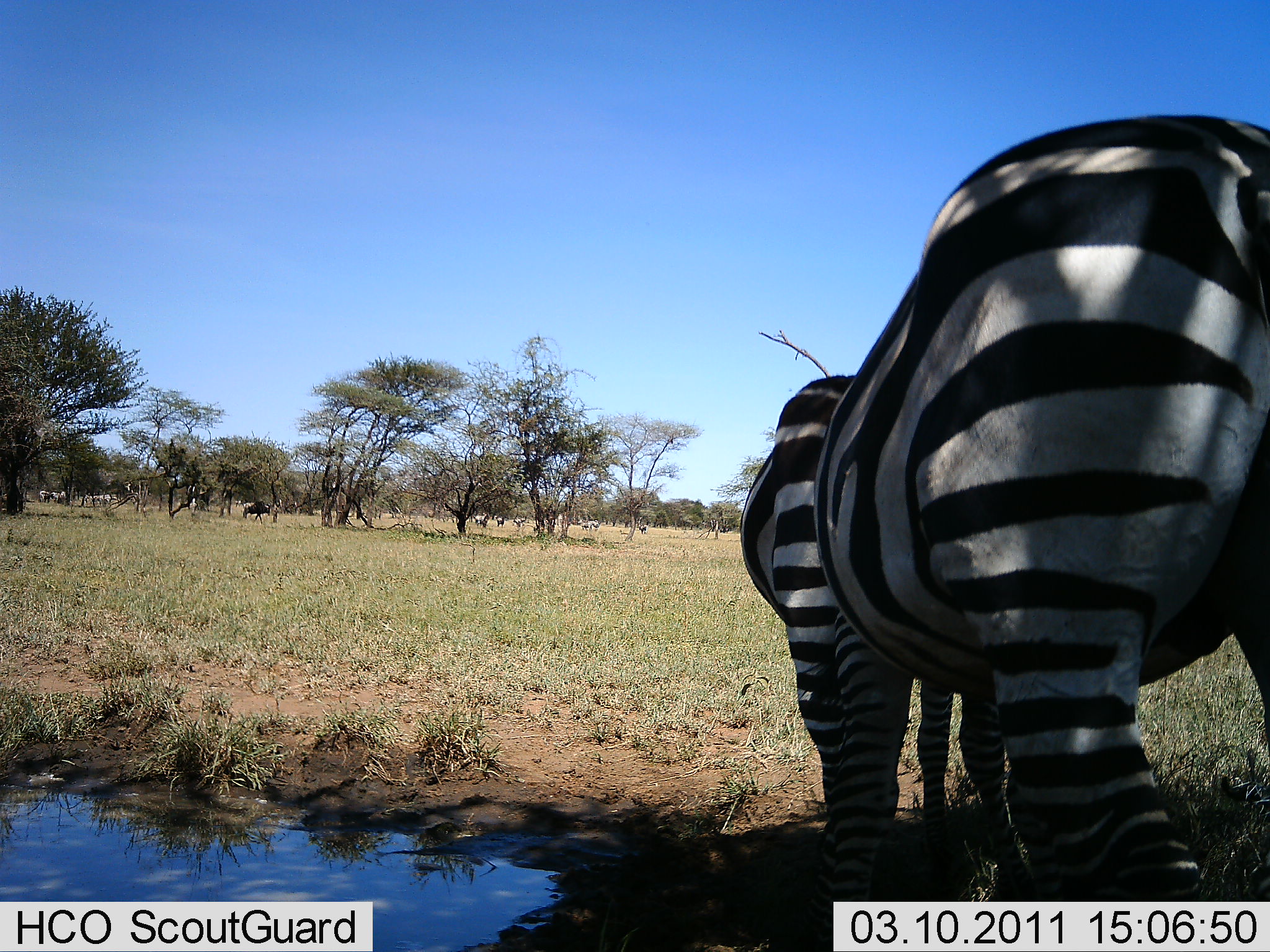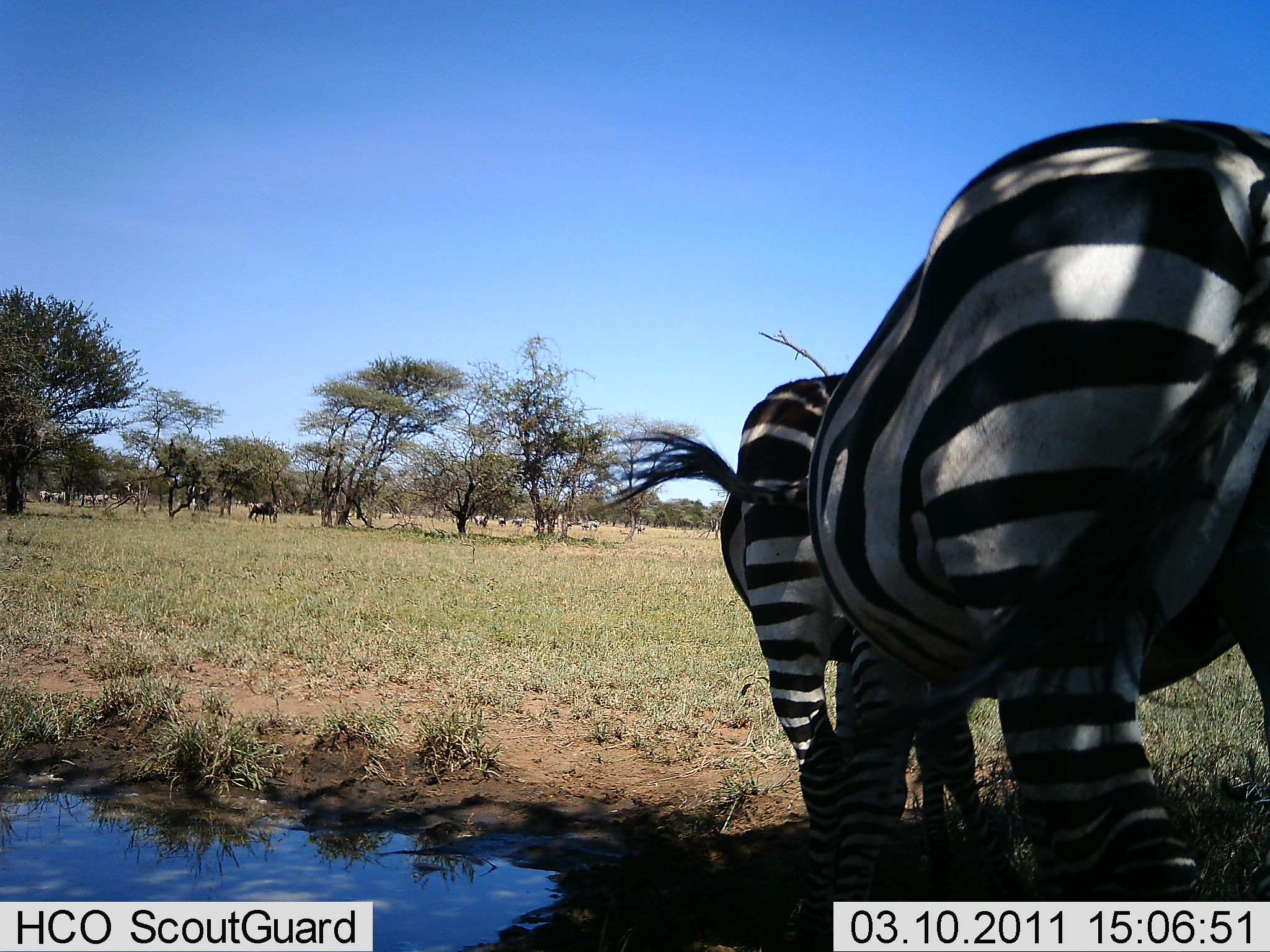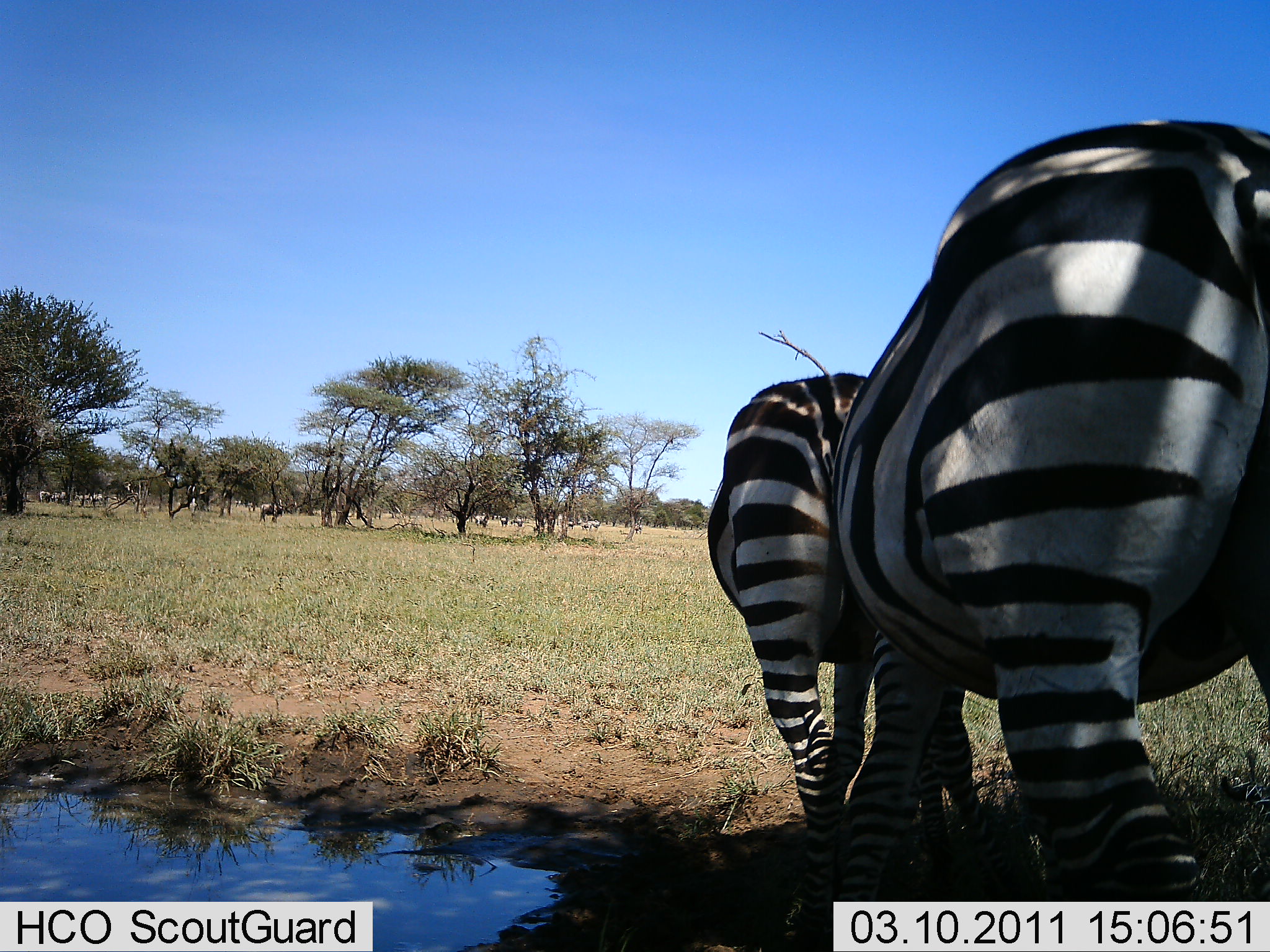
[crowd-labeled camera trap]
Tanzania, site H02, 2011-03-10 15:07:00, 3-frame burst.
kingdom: Animalia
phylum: Chordata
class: Mammalia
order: Perissodactyla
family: Equidae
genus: Equus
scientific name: Equus quagga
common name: plains zebra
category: zebra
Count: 2.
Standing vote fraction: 62%.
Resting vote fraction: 0%.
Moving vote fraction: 38%.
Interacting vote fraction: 0%.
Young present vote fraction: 0%.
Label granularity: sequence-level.